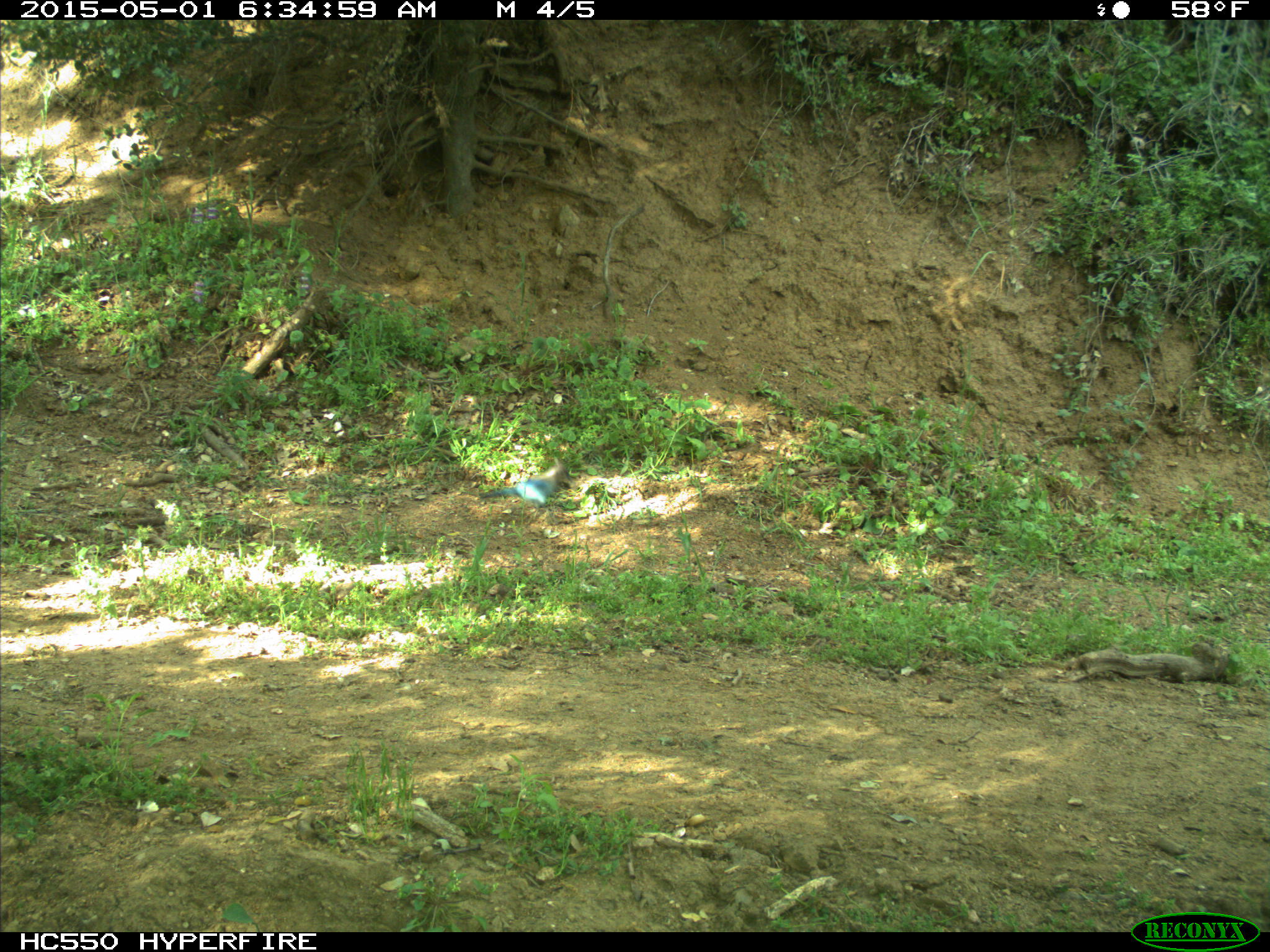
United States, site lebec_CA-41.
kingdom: Animalia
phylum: Chordata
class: Aves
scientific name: Aves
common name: birds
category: unidentified bird